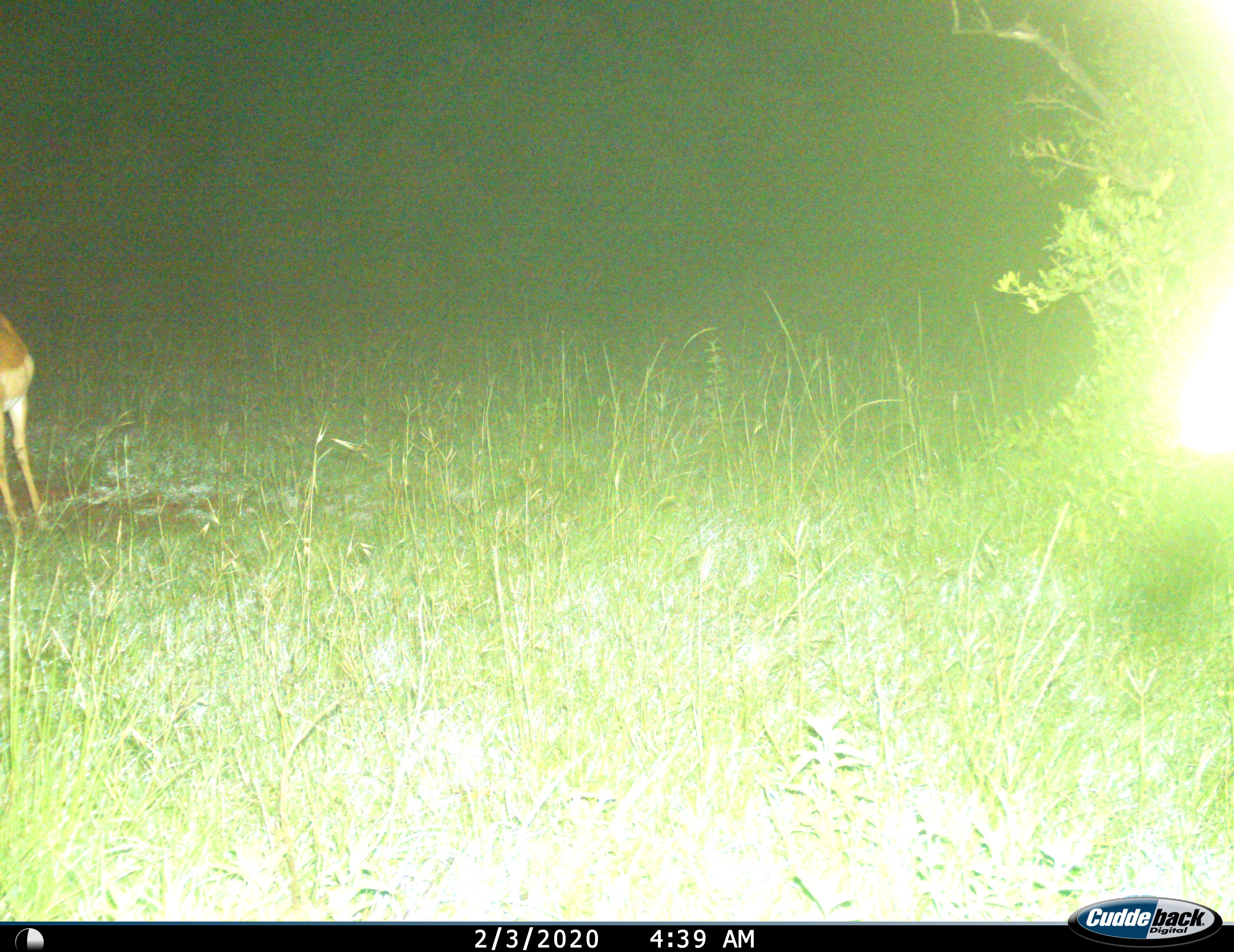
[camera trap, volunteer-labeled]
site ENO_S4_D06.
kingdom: Animalia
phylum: Chordata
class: Mammalia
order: Artiodactyla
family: Bovidae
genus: Aepyceros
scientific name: Aepyceros melampus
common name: impala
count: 1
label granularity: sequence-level